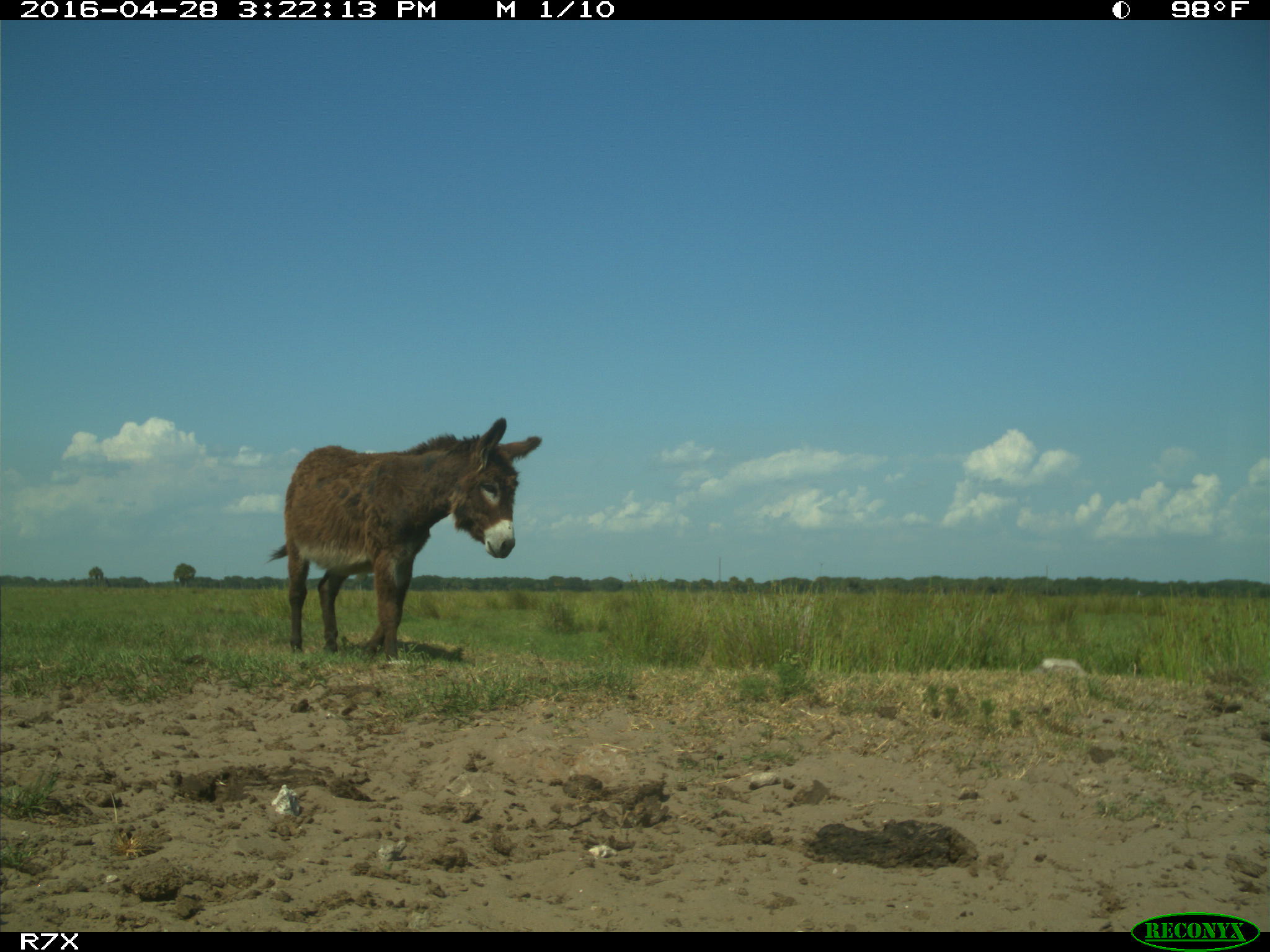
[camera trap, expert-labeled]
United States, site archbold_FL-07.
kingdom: Animalia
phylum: Chordata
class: Mammalia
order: Artiodactyla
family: Bovidae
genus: Bos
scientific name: Bos taurus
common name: domestic cow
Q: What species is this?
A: Bos taurus (domestic cow).